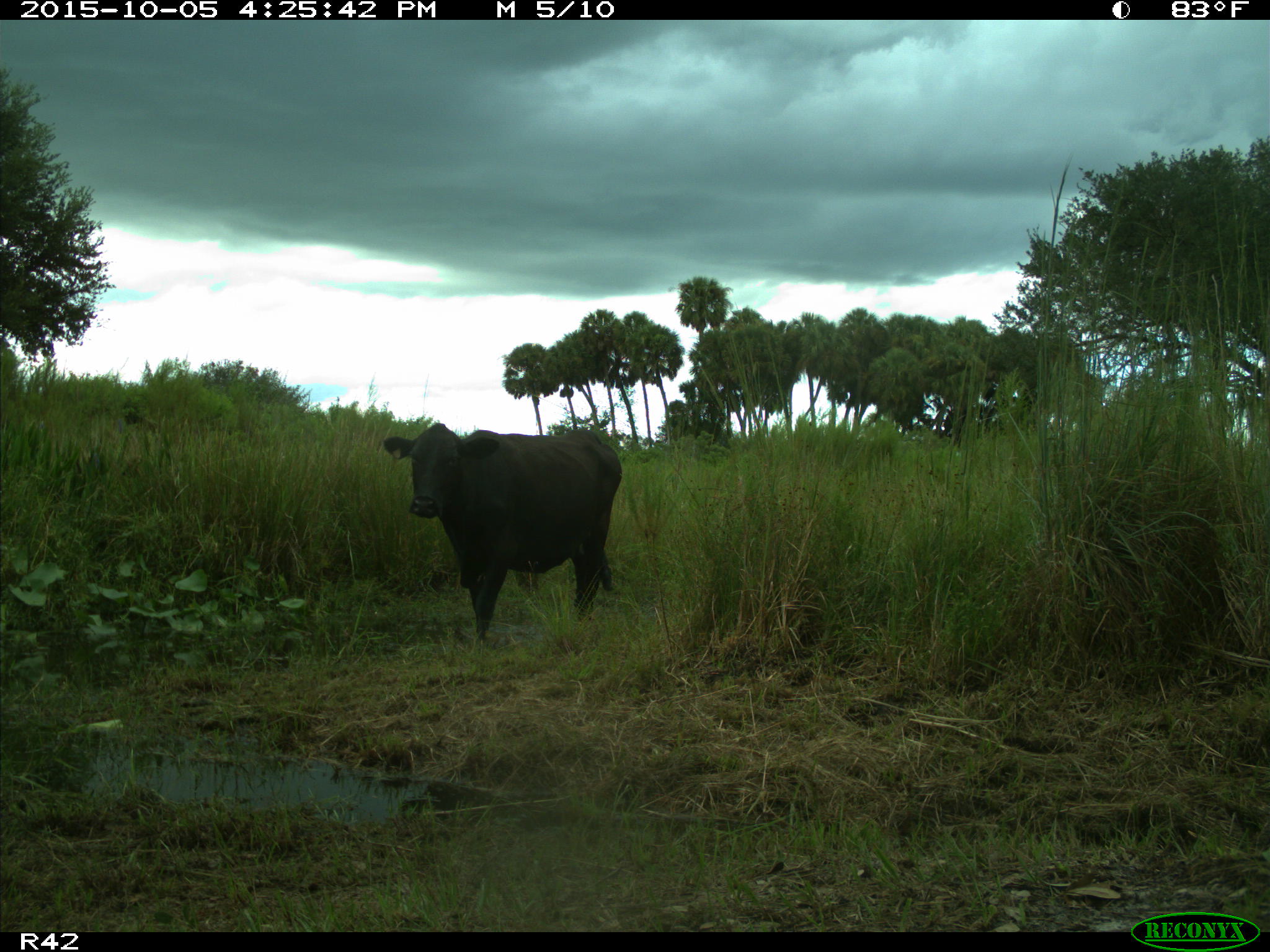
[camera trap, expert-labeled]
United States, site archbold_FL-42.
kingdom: Animalia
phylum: Chordata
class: Mammalia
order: Artiodactyla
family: Bovidae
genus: Bos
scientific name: Bos taurus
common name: domestic cow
Bos taurus (domestic cow).